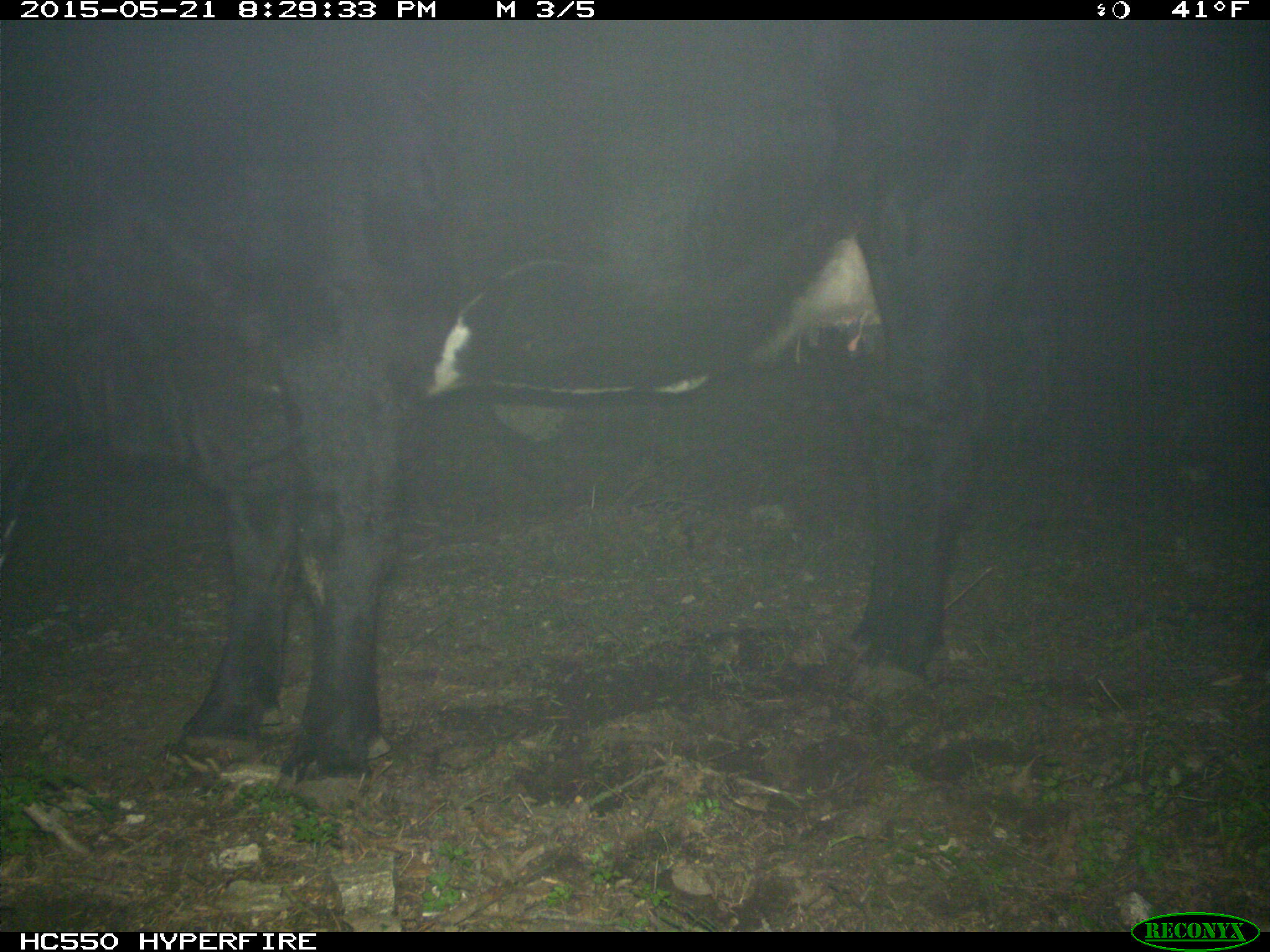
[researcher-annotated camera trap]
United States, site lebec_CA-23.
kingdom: Animalia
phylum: Chordata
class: Mammalia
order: Artiodactyla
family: Bovidae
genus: Bos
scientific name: Bos taurus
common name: domestic cow